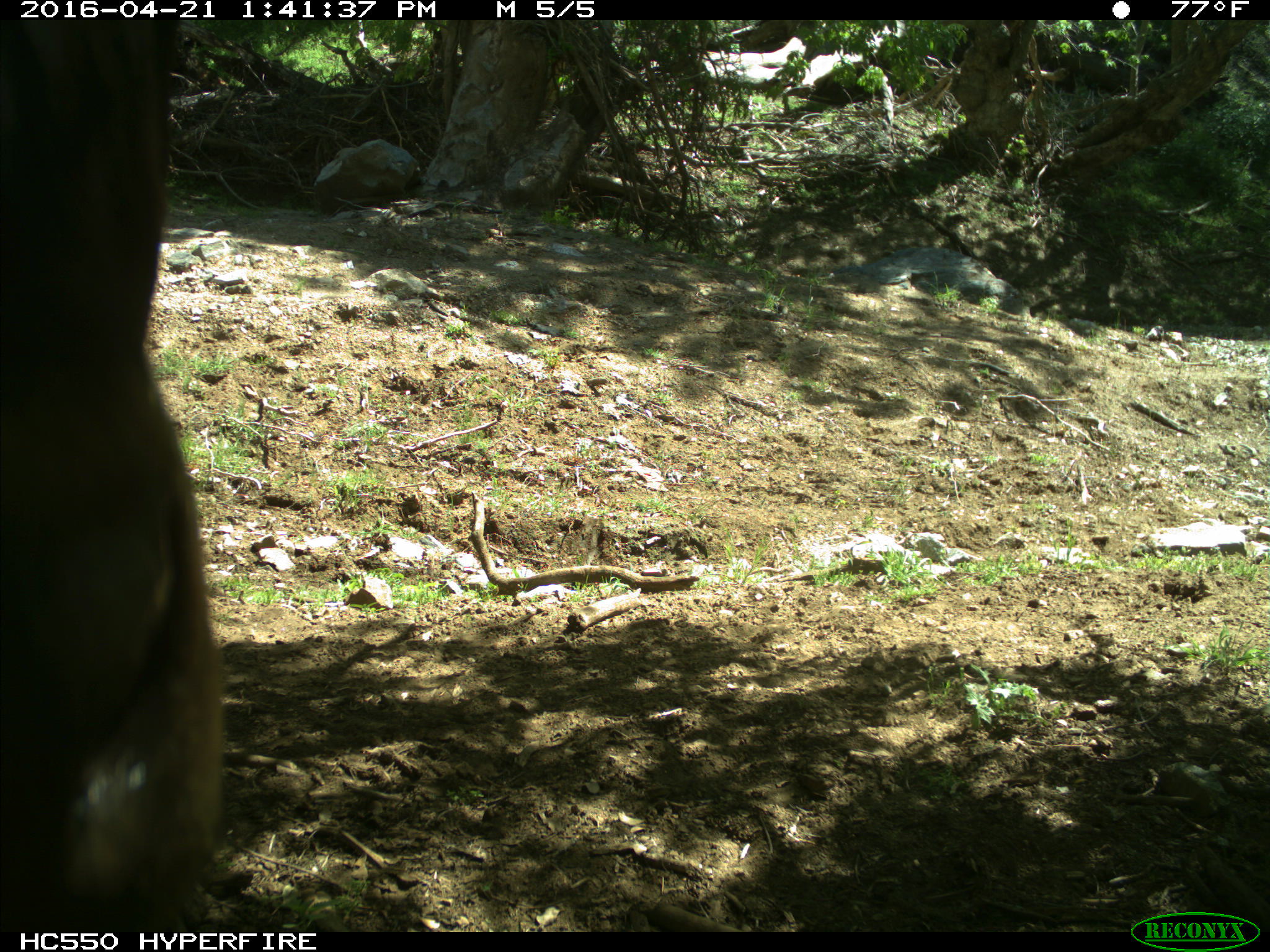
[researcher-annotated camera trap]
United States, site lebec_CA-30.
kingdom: Animalia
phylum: Chordata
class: Mammalia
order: Artiodactyla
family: Bovidae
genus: Bos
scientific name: Bos taurus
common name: domestic cow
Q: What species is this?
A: Bos taurus (domestic cow).